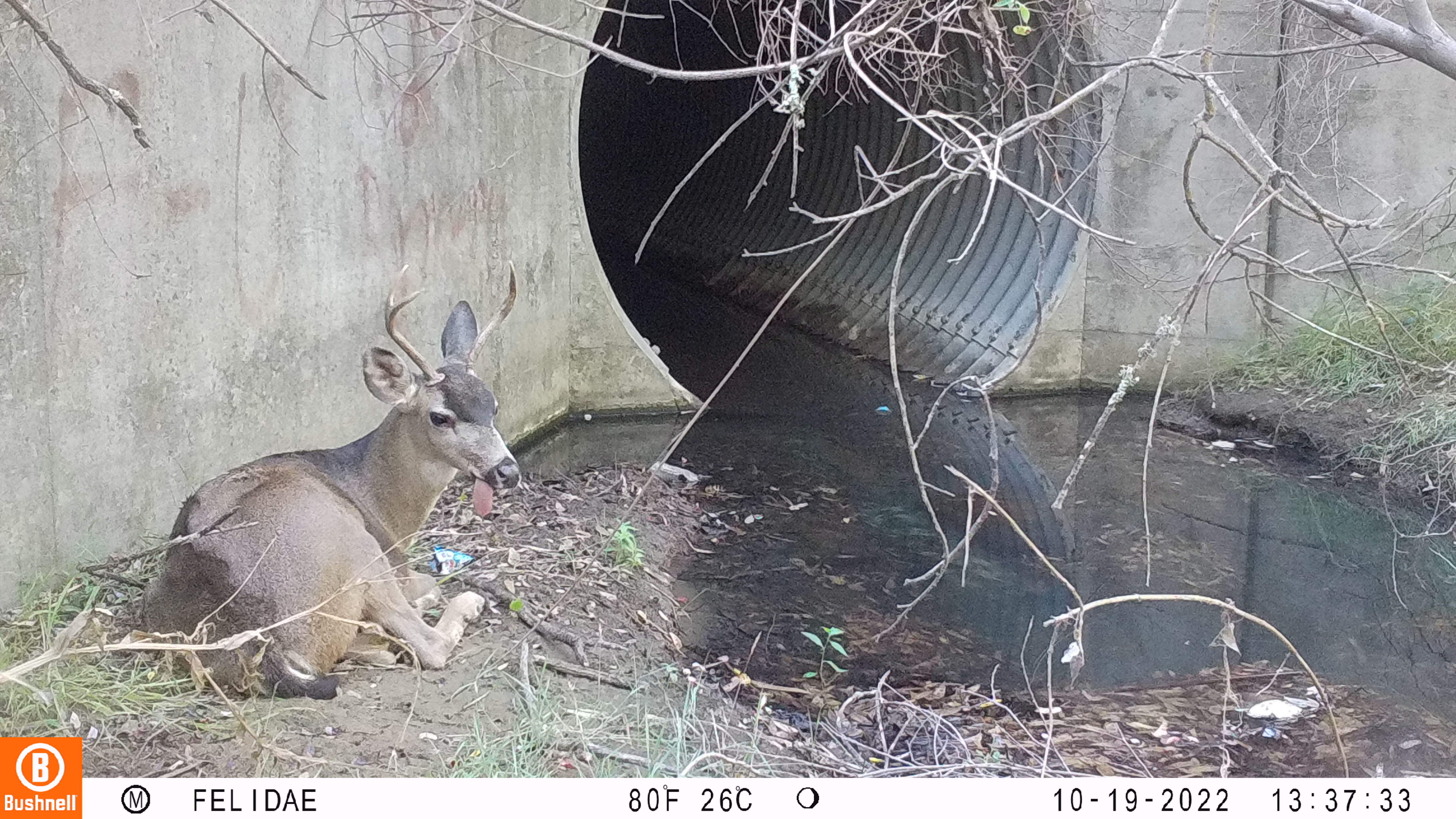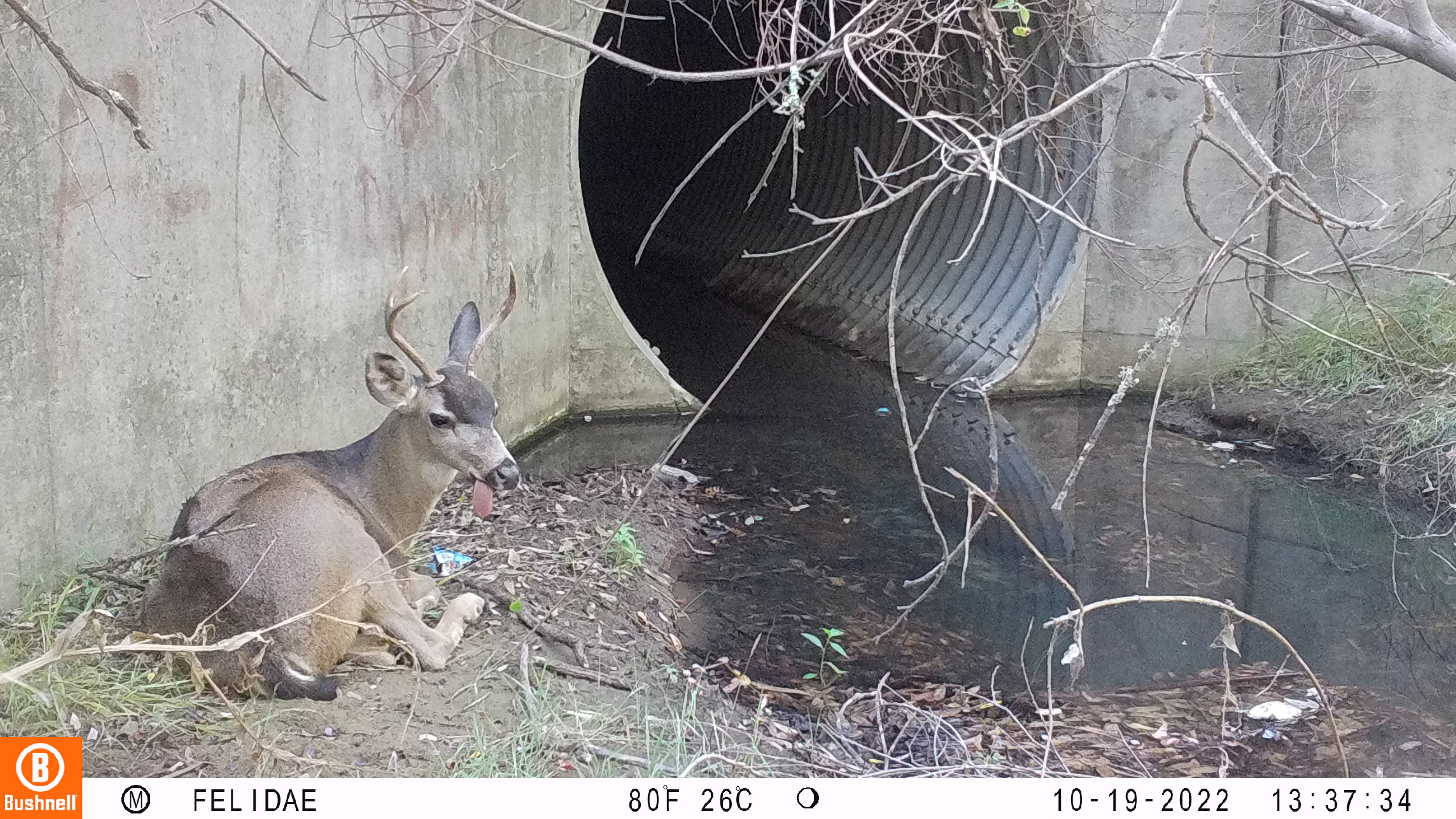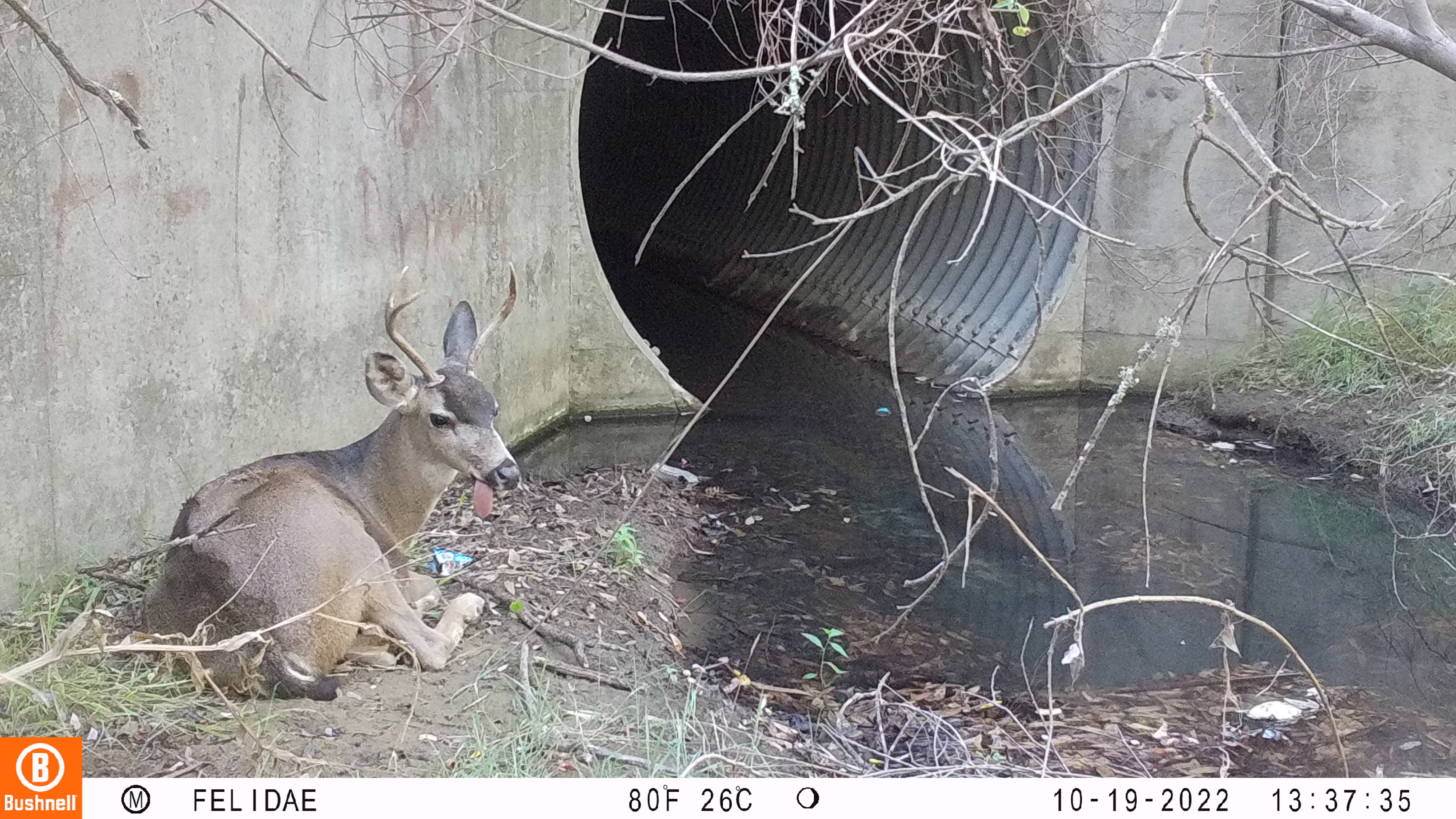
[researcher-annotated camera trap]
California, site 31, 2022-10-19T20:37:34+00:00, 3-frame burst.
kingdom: Animalia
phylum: Chordata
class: Mammalia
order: Artiodactyla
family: Cervidae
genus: Odocoileus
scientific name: Odocoileus hemionus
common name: mule deer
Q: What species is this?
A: Mule deer (Odocoileus hemionus).